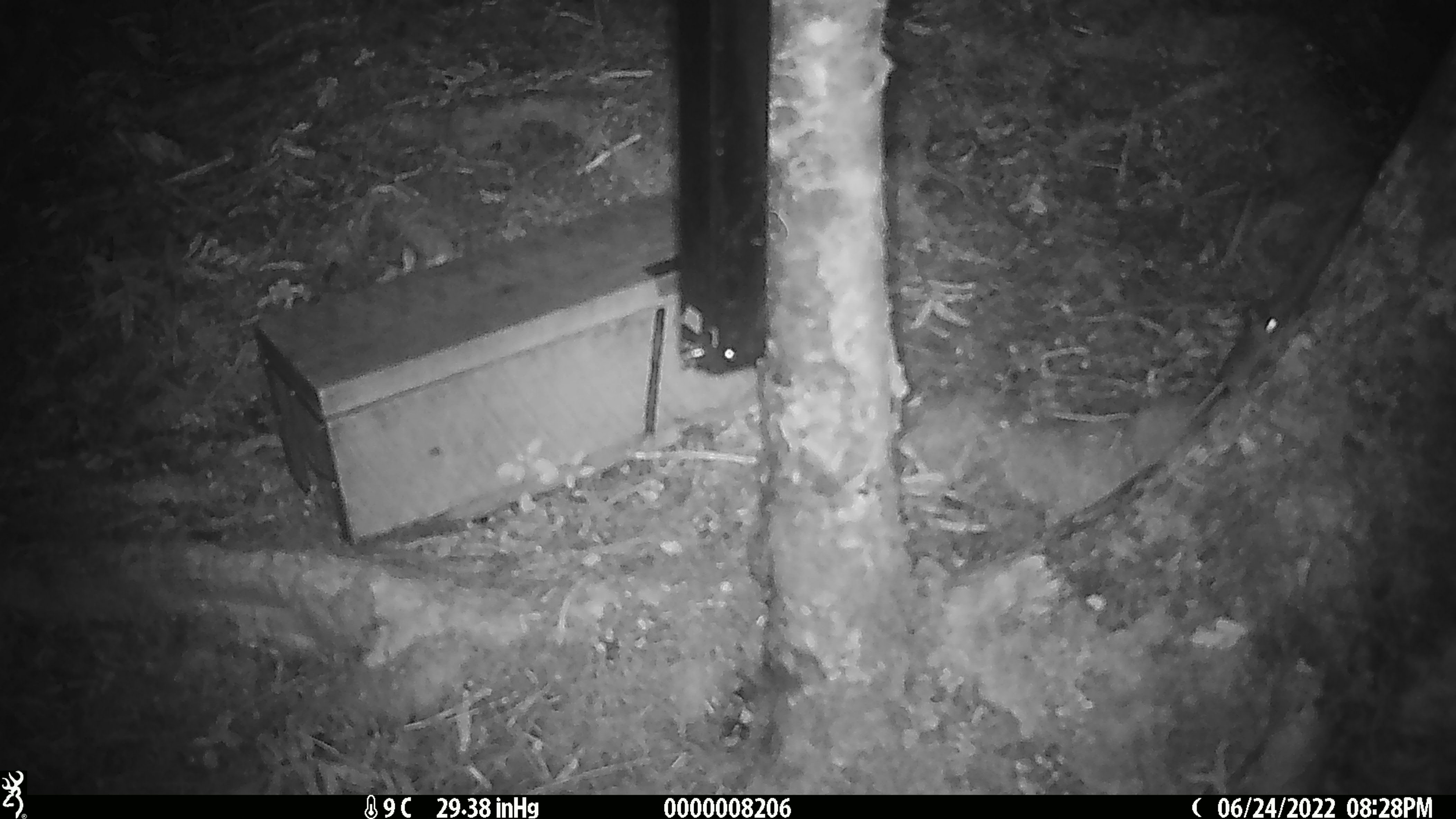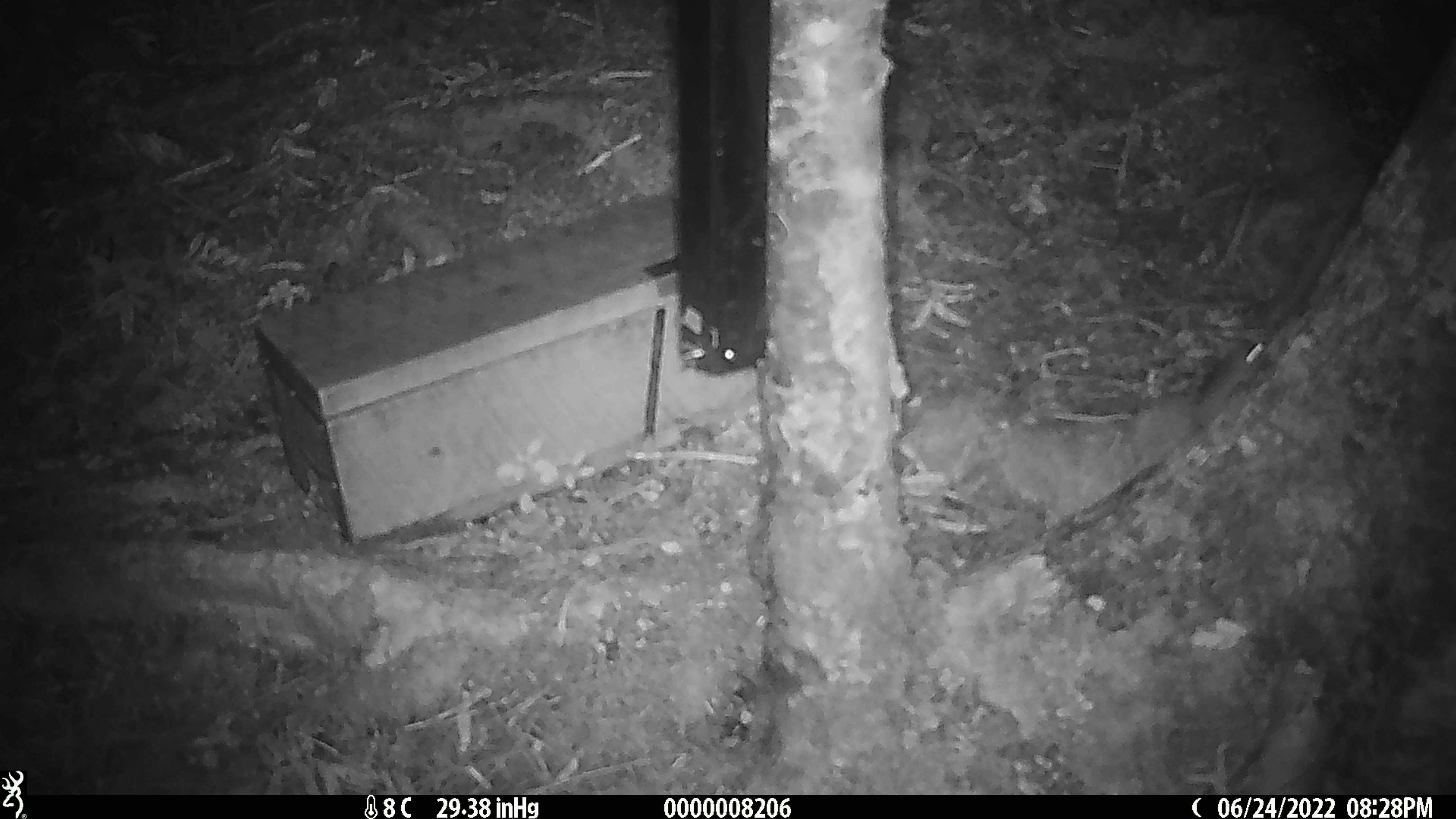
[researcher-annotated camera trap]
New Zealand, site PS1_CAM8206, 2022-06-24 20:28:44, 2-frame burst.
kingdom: Animalia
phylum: Chordata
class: Mammalia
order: Rodentia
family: Muridae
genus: Mus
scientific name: Mus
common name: mouse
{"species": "mouse (Mus)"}